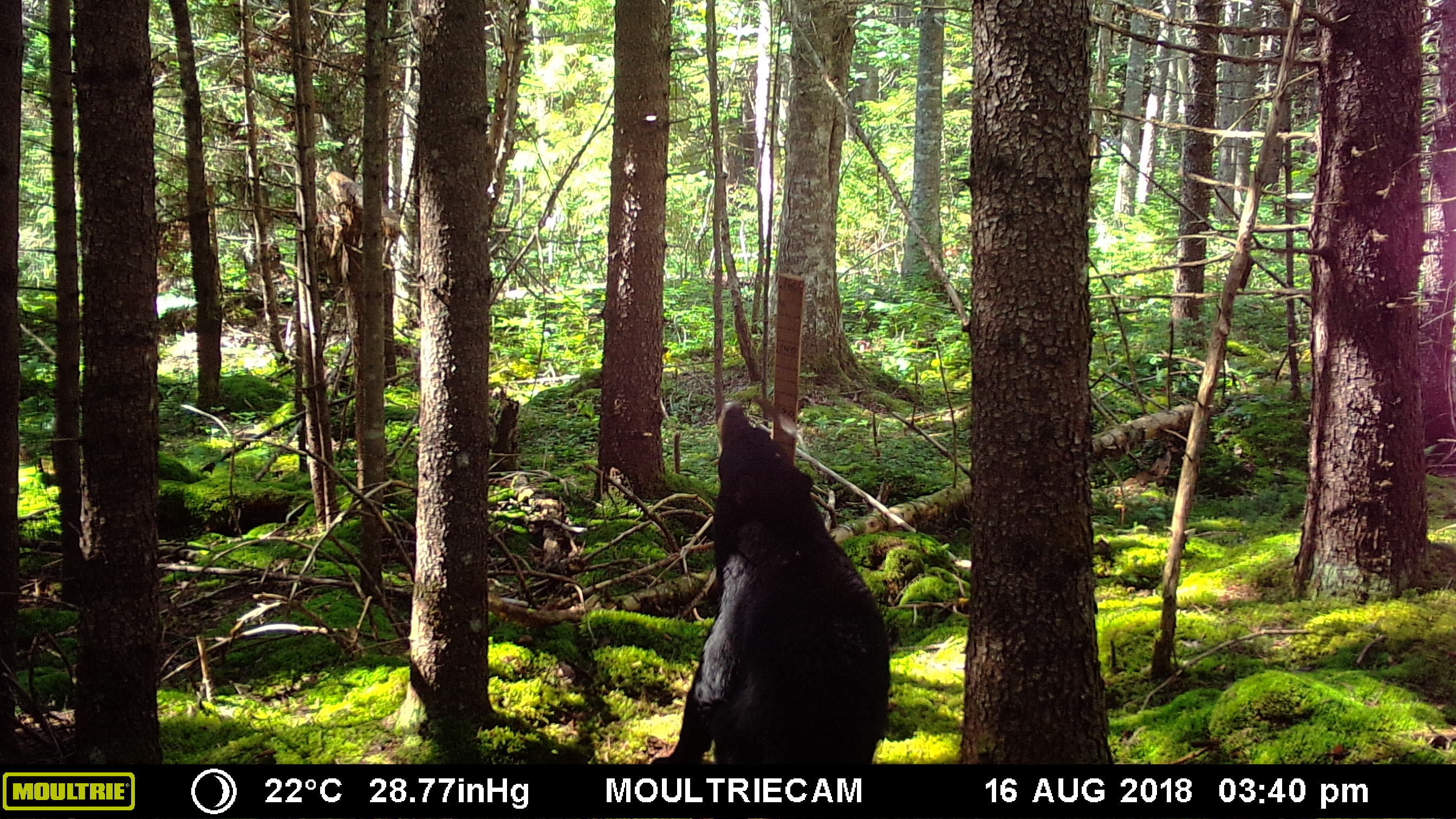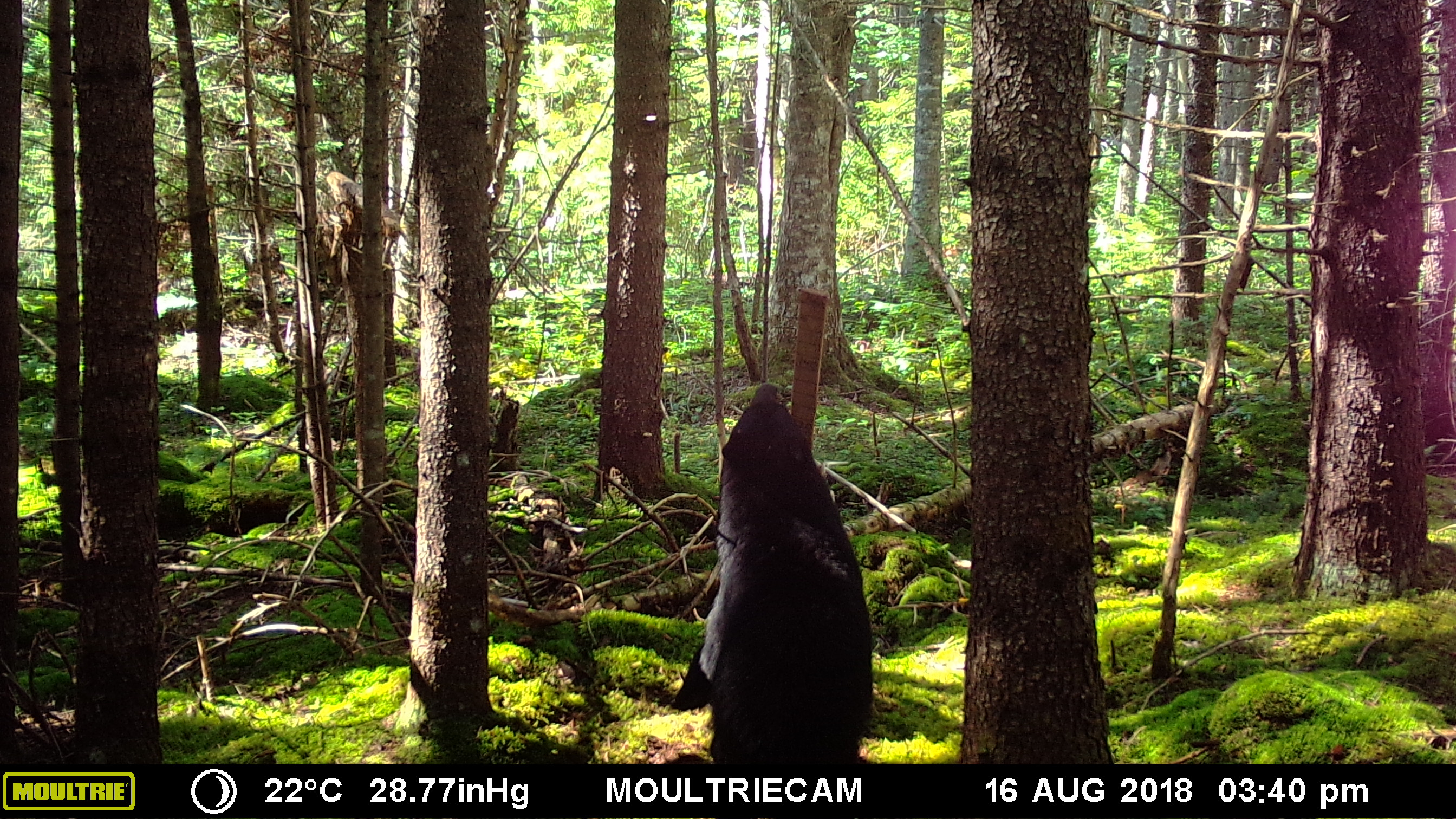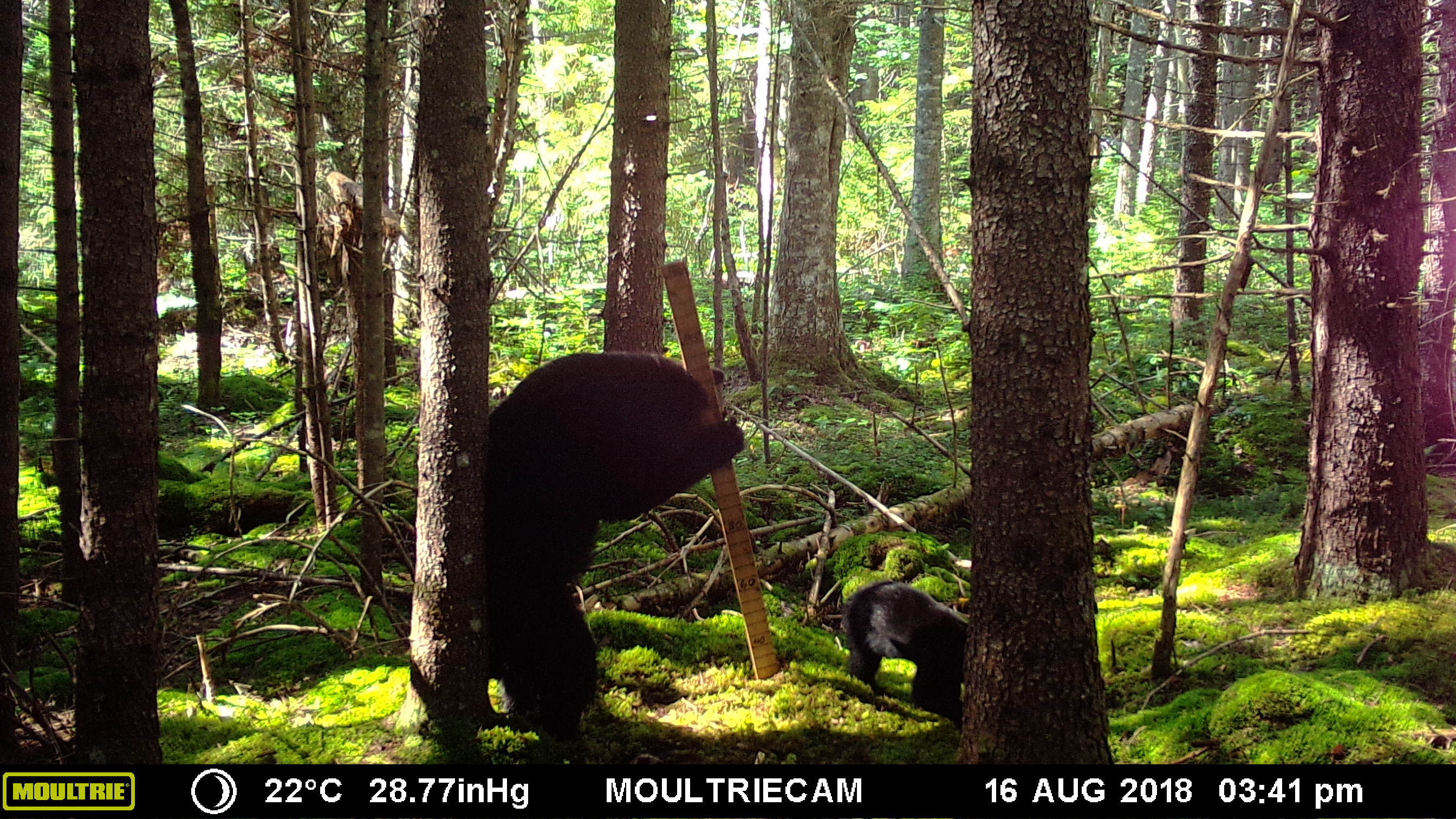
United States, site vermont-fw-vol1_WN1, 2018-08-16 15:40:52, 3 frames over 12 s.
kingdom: Animalia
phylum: Chordata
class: Mammalia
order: Carnivora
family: Ursidae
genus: Ursus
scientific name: Ursus americanus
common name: black bear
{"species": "black bear (Ursus americanus)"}